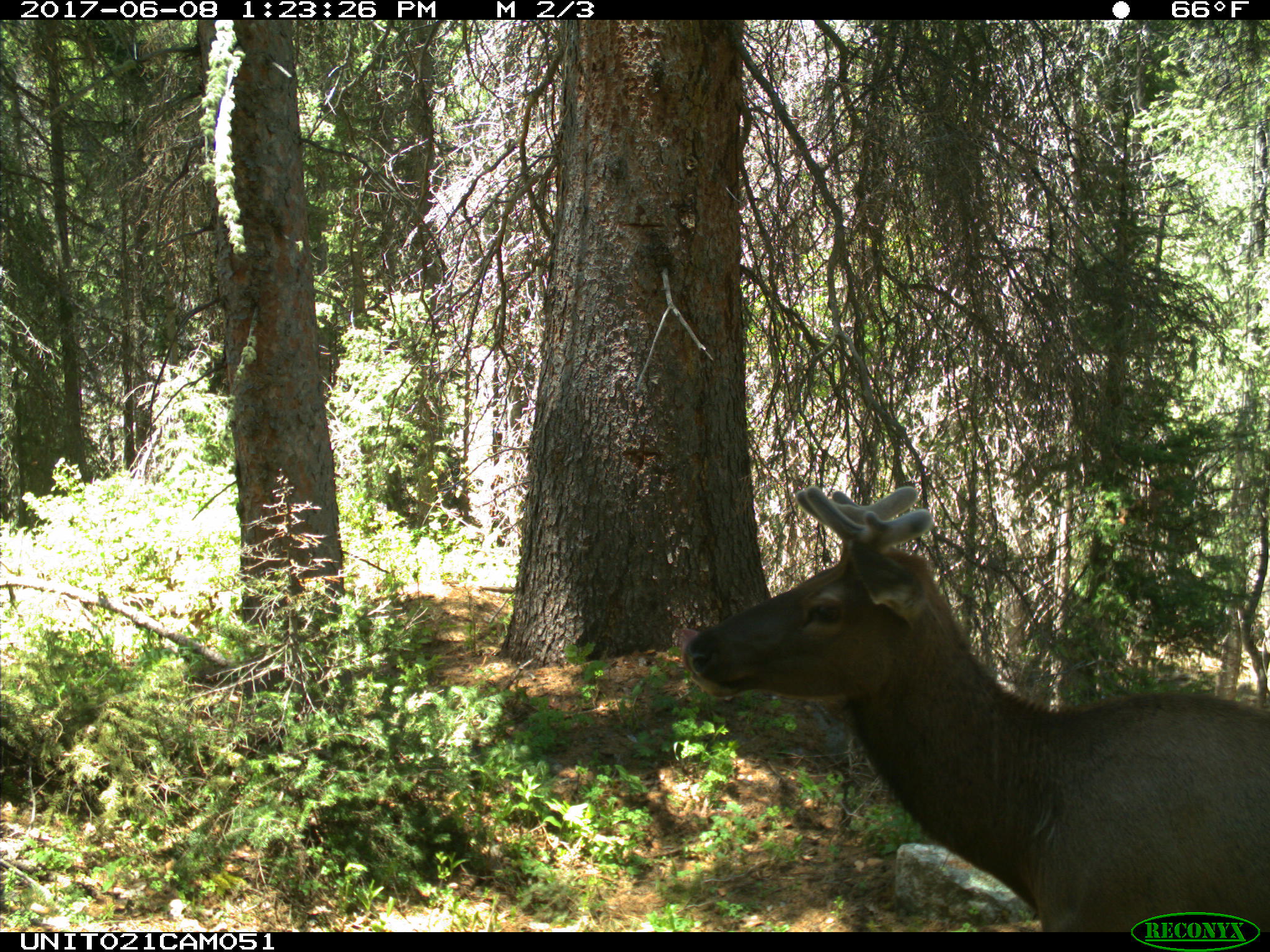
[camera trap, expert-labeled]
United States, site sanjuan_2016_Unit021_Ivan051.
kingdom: Animalia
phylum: Chordata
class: Mammalia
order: Artiodactyla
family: Cervidae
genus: Cervus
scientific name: Cervus elaphus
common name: red deer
Cervus elaphus (red deer).